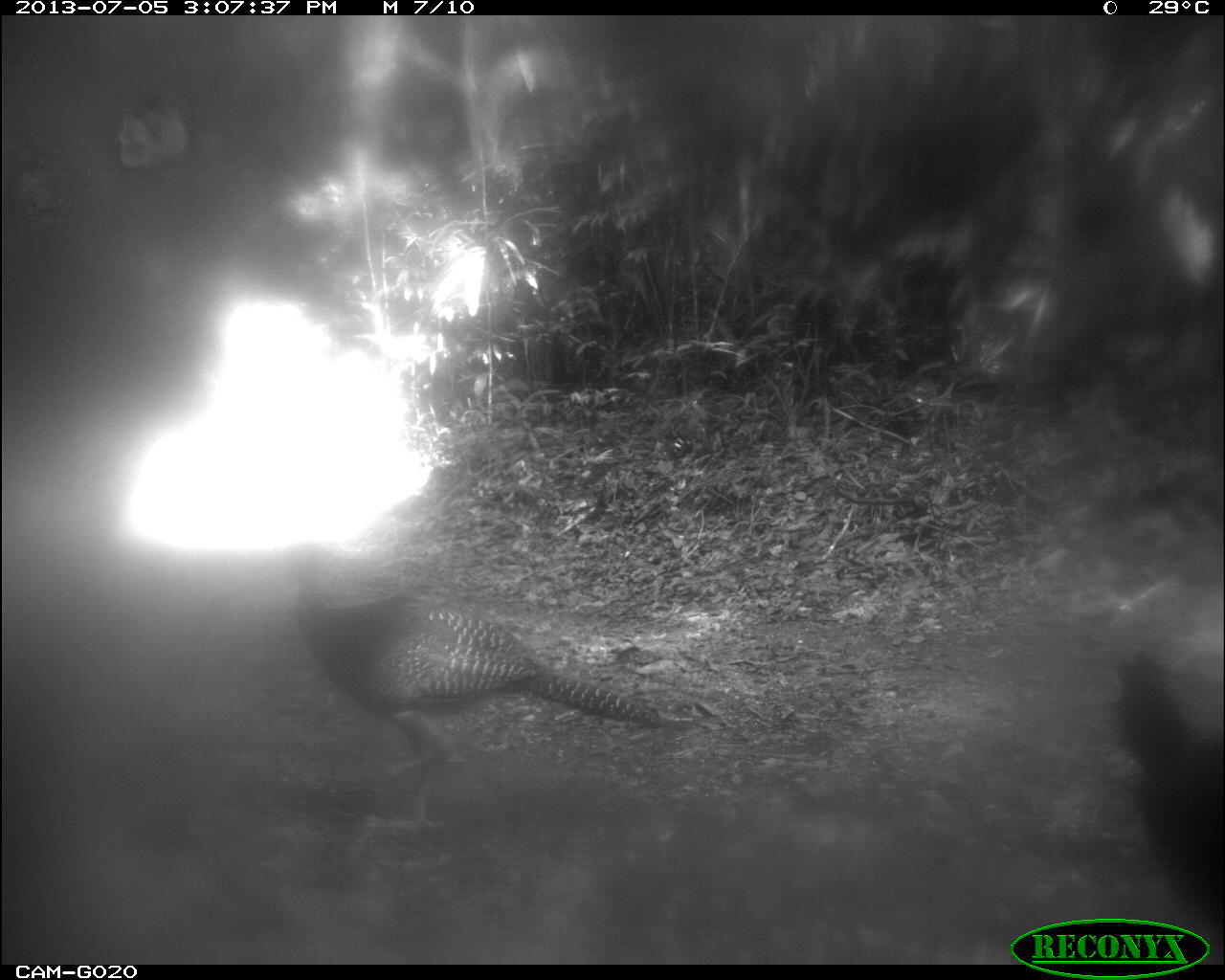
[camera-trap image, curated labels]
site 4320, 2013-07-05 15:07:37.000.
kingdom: Animalia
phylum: Chordata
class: Aves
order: Galliformes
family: Cracidae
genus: Crax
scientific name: Crax rubra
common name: great curassow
Crax rubra (great curassow), count 4.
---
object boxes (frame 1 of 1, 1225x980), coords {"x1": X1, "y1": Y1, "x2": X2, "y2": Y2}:
crax rubra: {"x1": 284, "y1": 543, "x2": 701, "y2": 830}; {"x1": 1106, "y1": 645, "x2": 1225, "y2": 956}